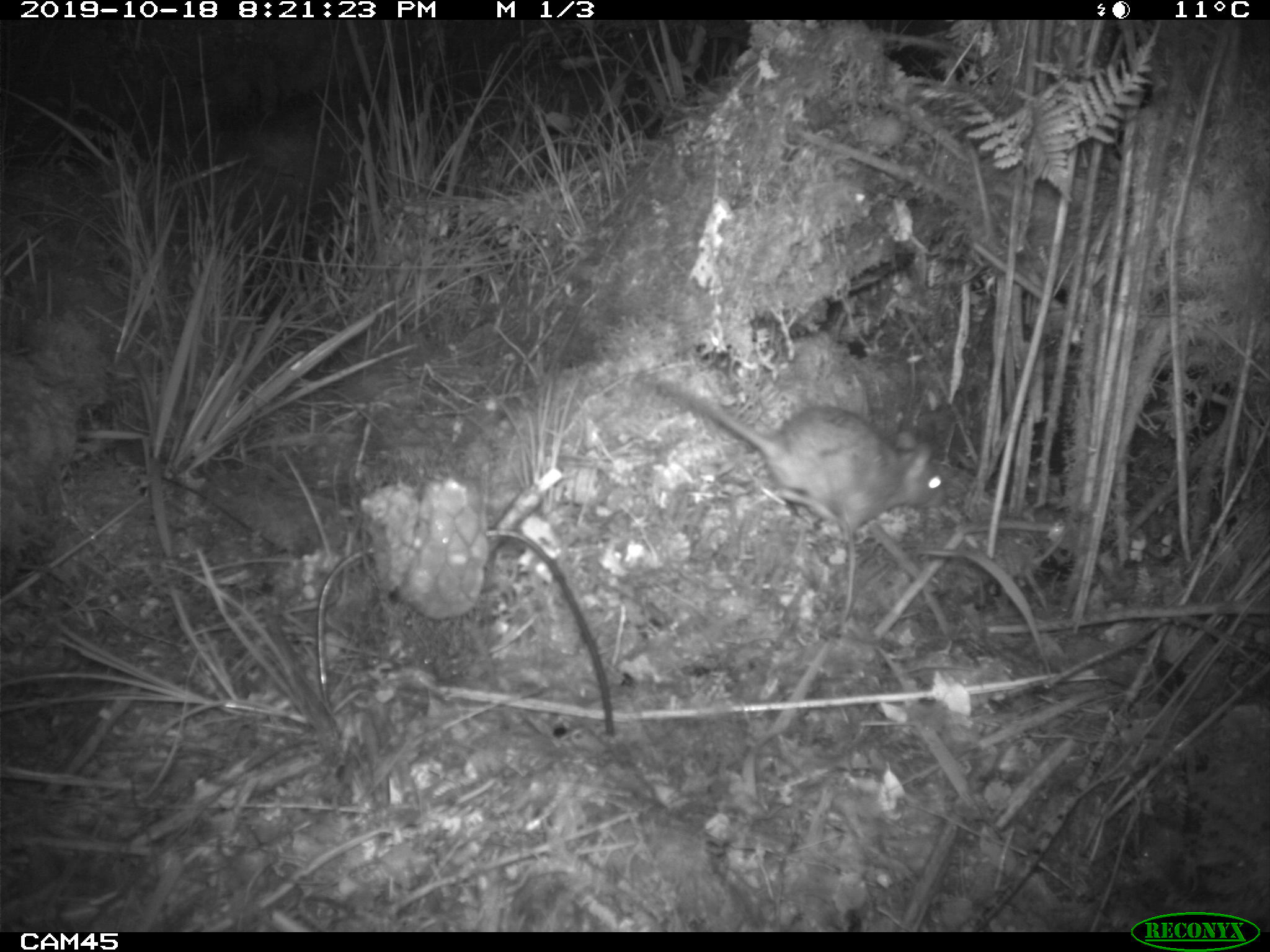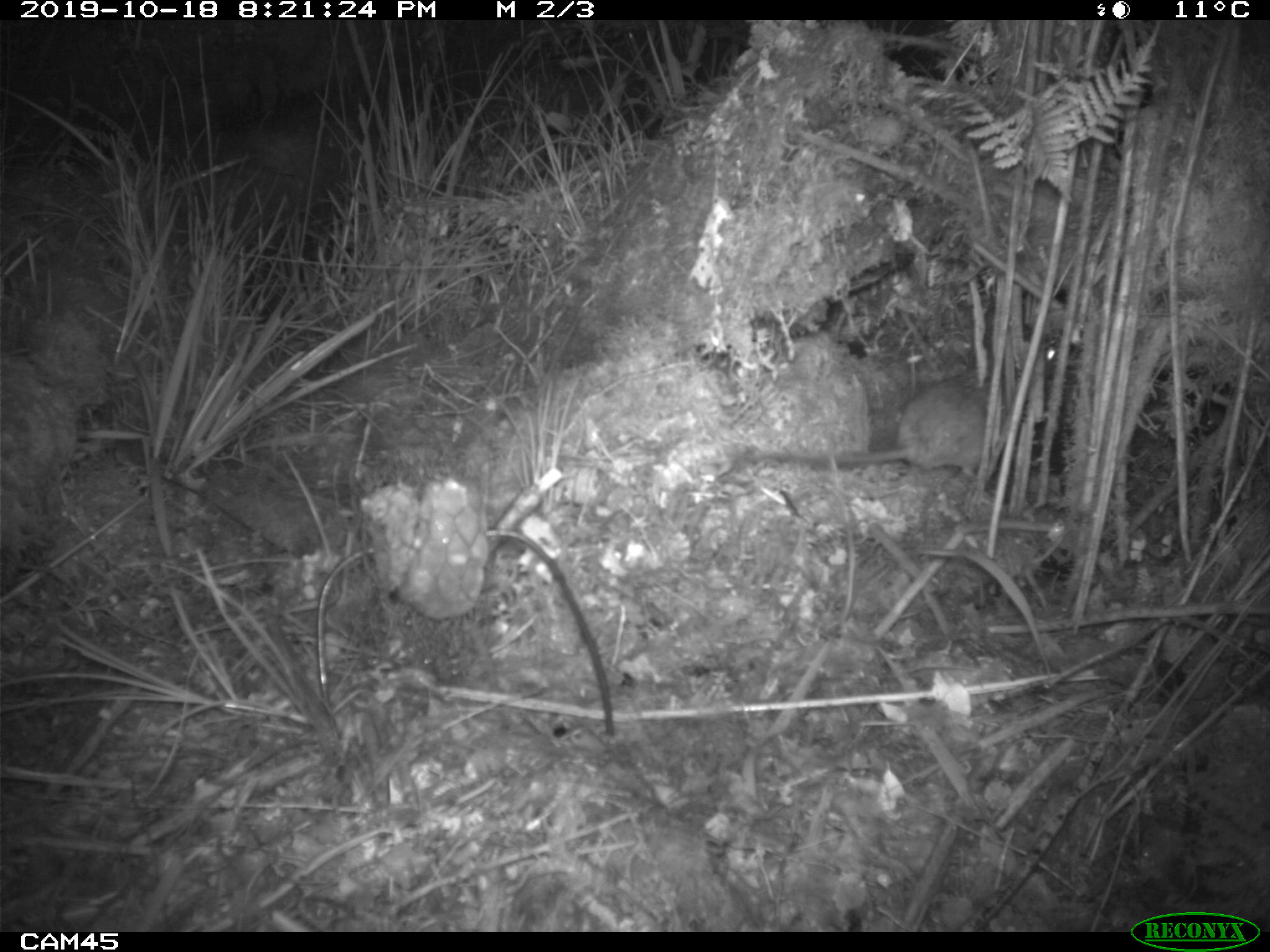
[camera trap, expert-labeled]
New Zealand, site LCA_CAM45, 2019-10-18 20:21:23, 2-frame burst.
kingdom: Animalia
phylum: Chordata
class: Mammalia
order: Rodentia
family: Muridae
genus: Rattus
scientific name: Rattus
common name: rat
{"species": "rat (Rattus)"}